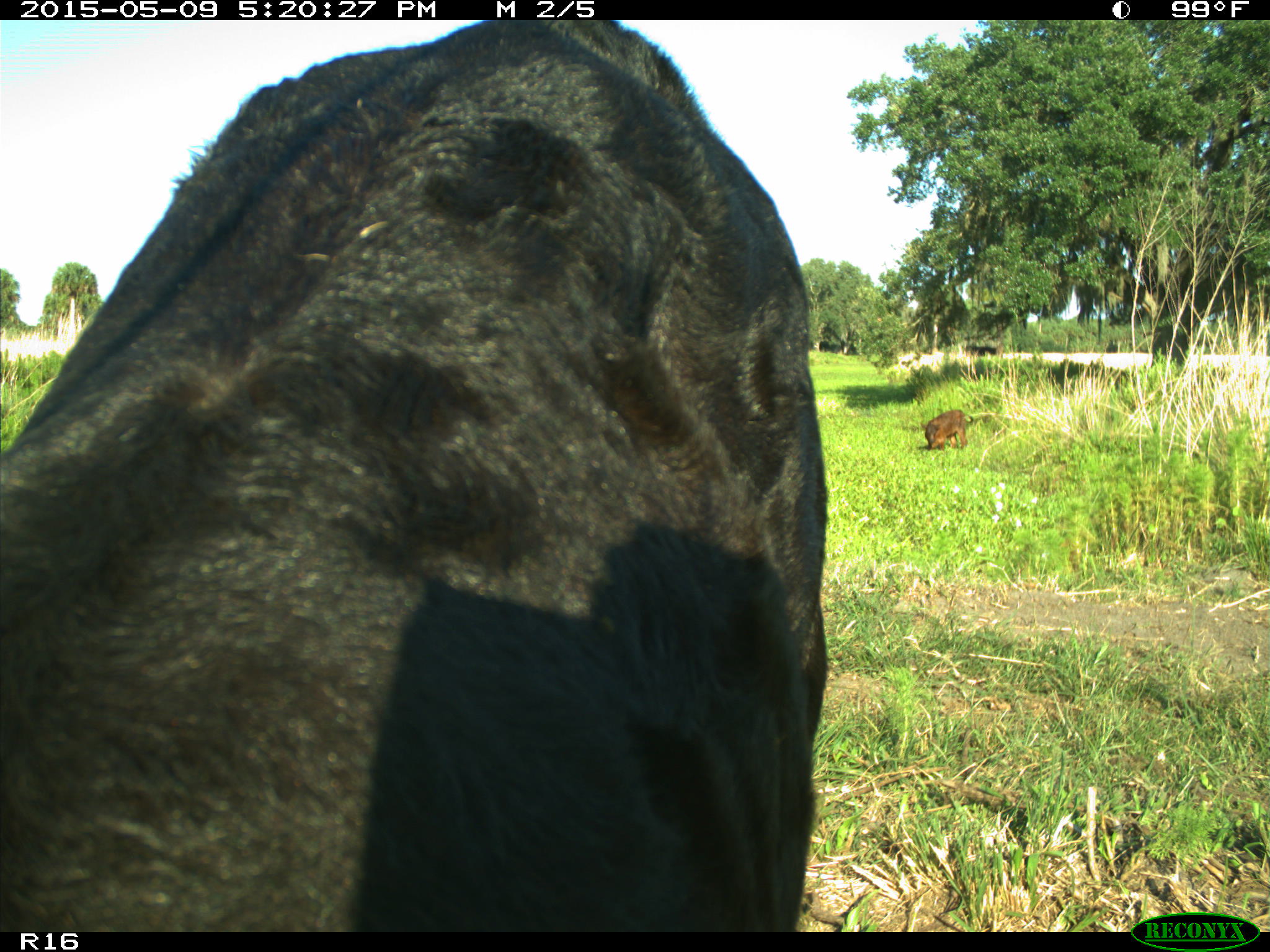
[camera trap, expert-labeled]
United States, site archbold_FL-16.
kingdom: Animalia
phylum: Chordata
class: Mammalia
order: Artiodactyla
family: Suidae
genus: Sus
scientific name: Sus scrofa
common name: wild boar